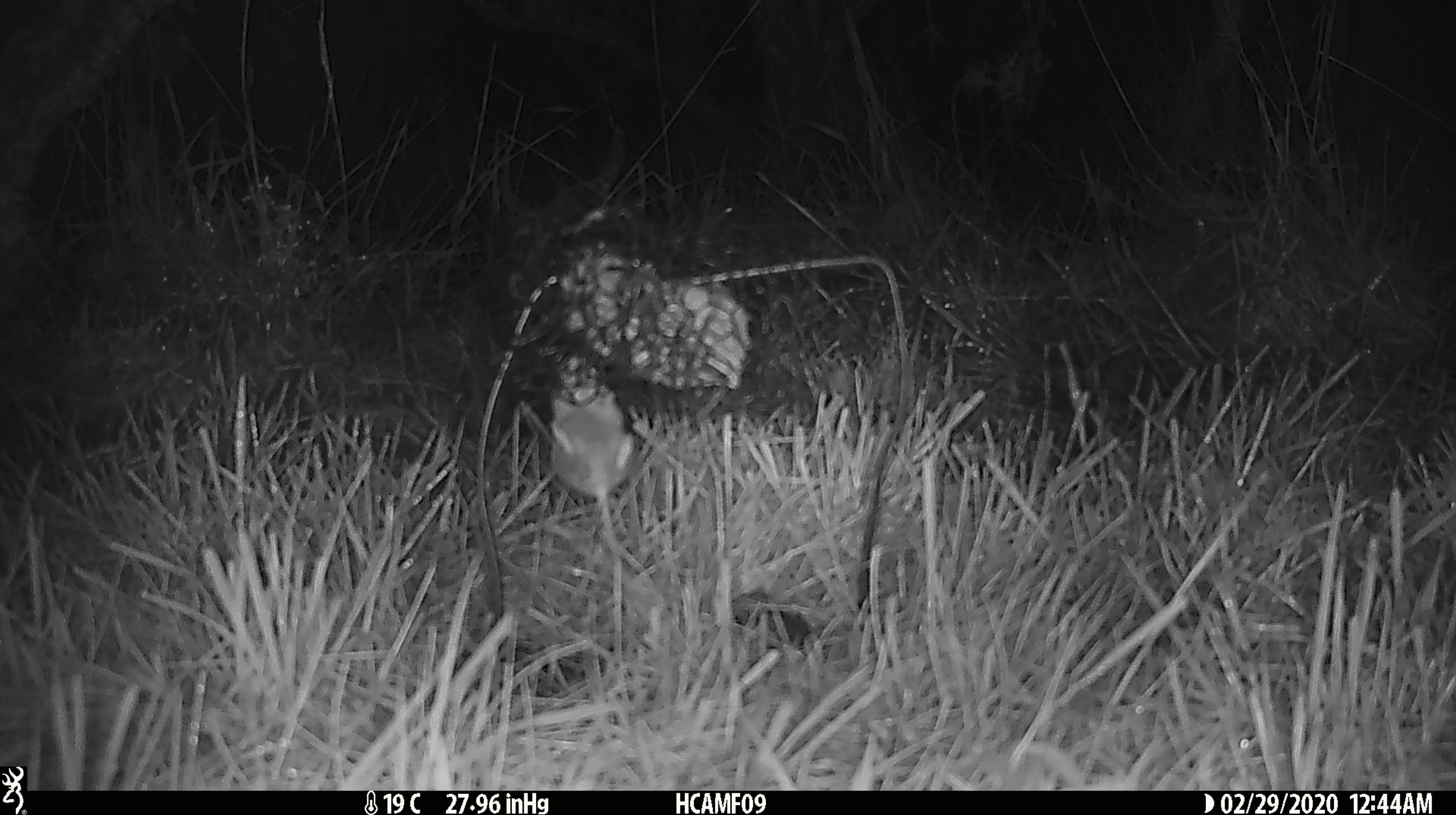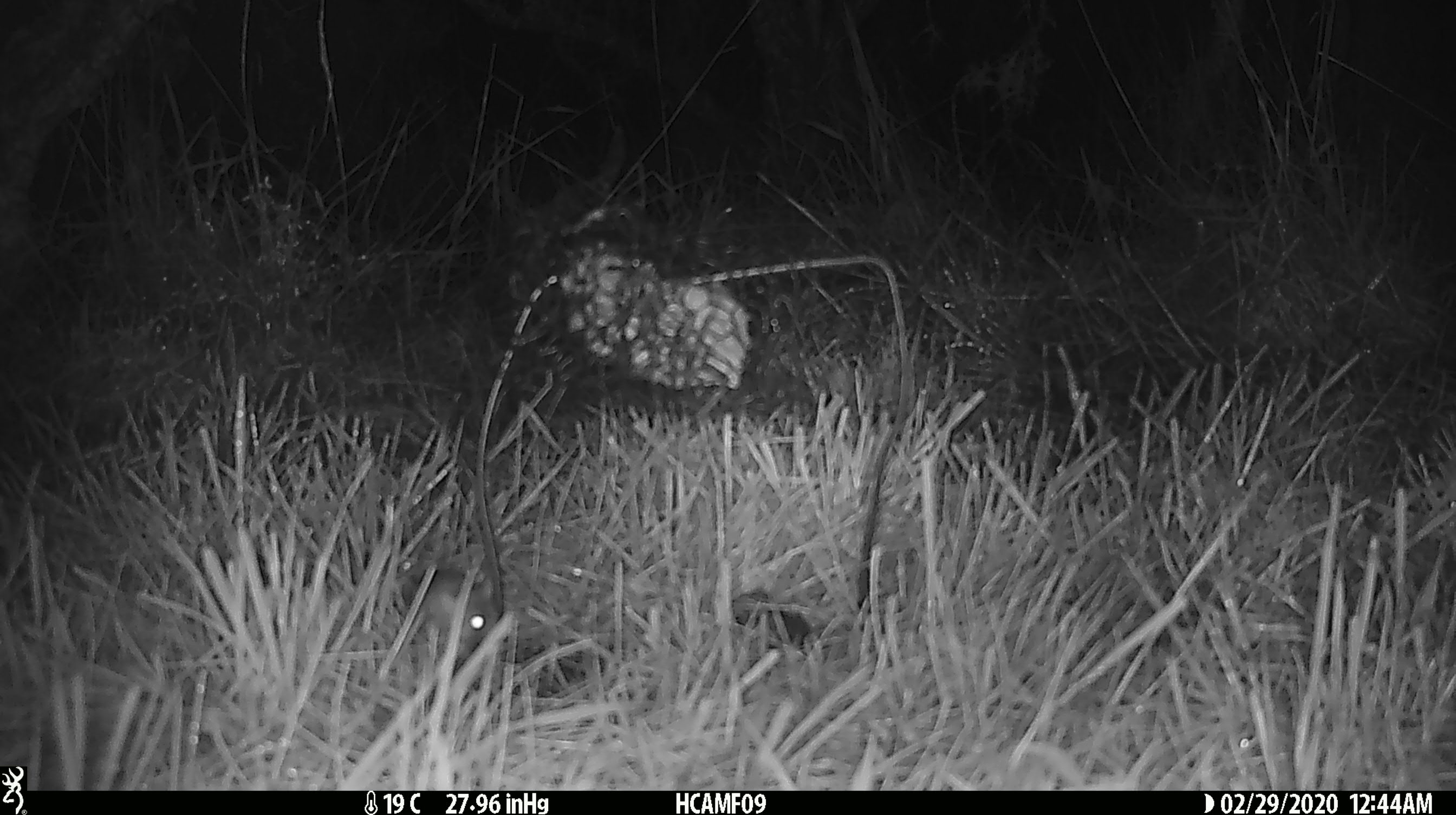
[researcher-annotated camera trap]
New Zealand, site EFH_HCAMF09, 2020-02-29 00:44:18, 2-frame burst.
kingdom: Animalia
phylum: Chordata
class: Mammalia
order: Rodentia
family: Muridae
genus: Mus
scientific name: Mus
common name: mouse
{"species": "mouse (Mus)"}